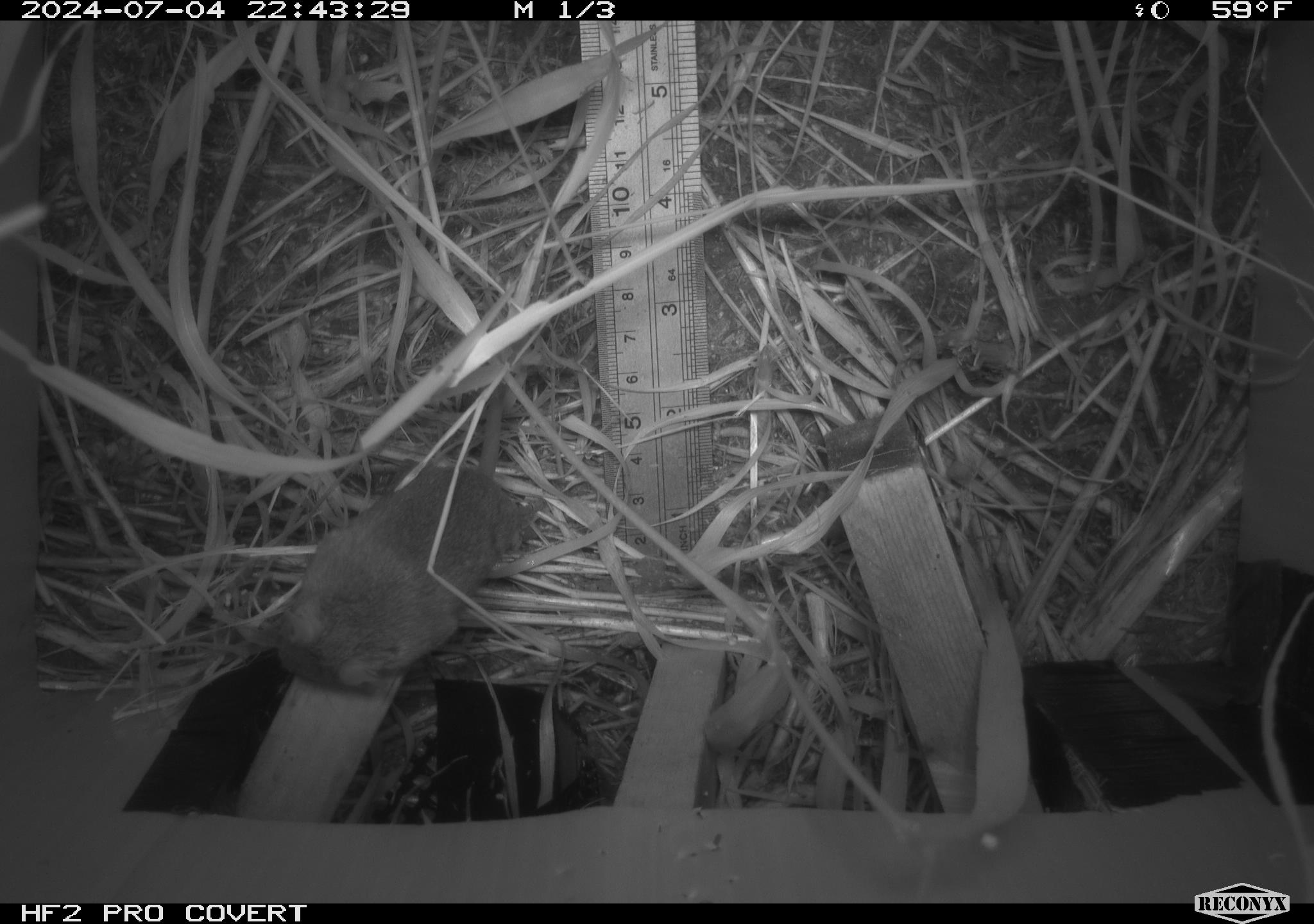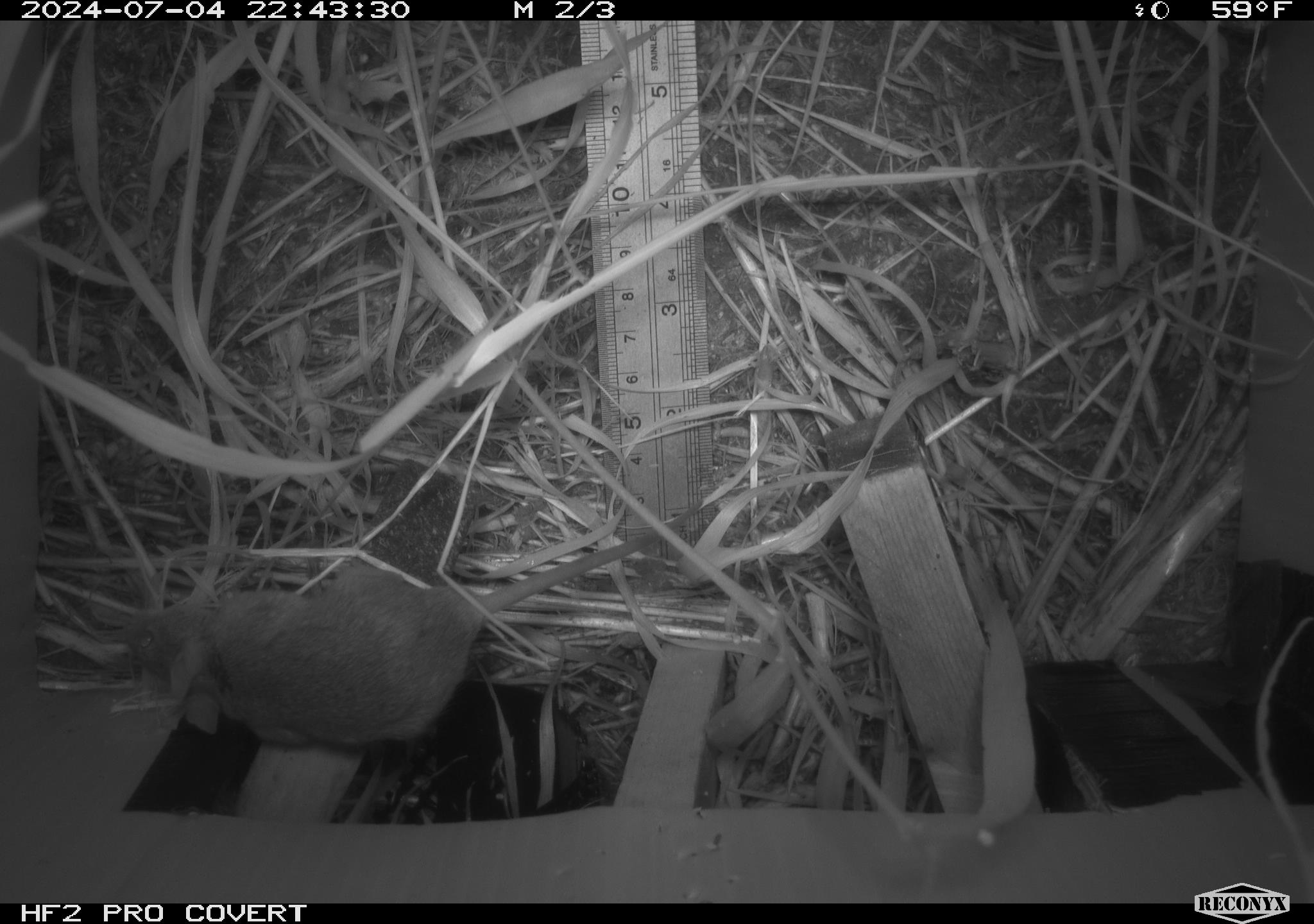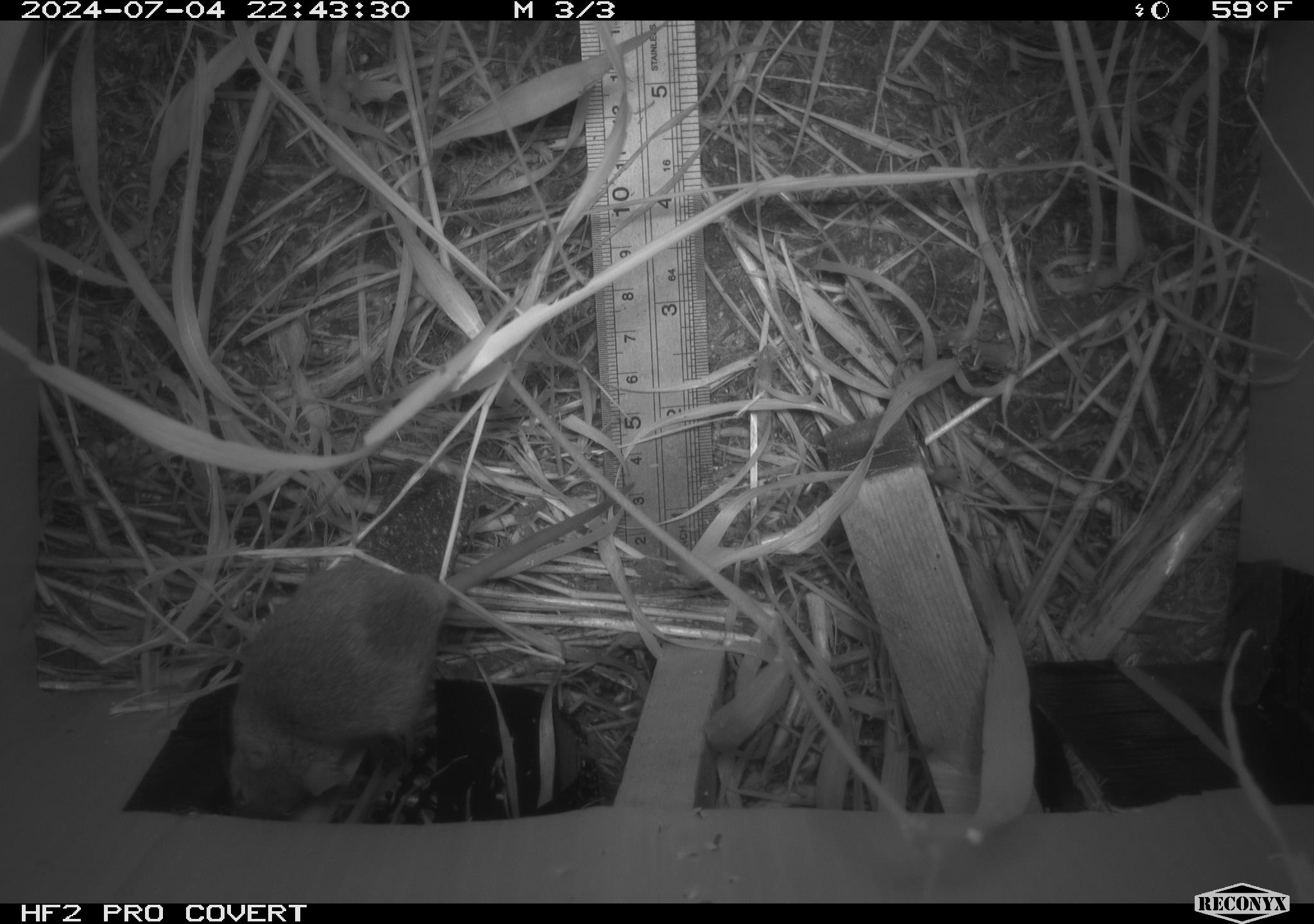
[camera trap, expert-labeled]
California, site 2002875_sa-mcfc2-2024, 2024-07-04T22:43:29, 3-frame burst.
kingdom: Animalia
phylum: Chordata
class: Mammalia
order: Rodentia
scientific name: Rodentia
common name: rodent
Rodent (Rodentia).